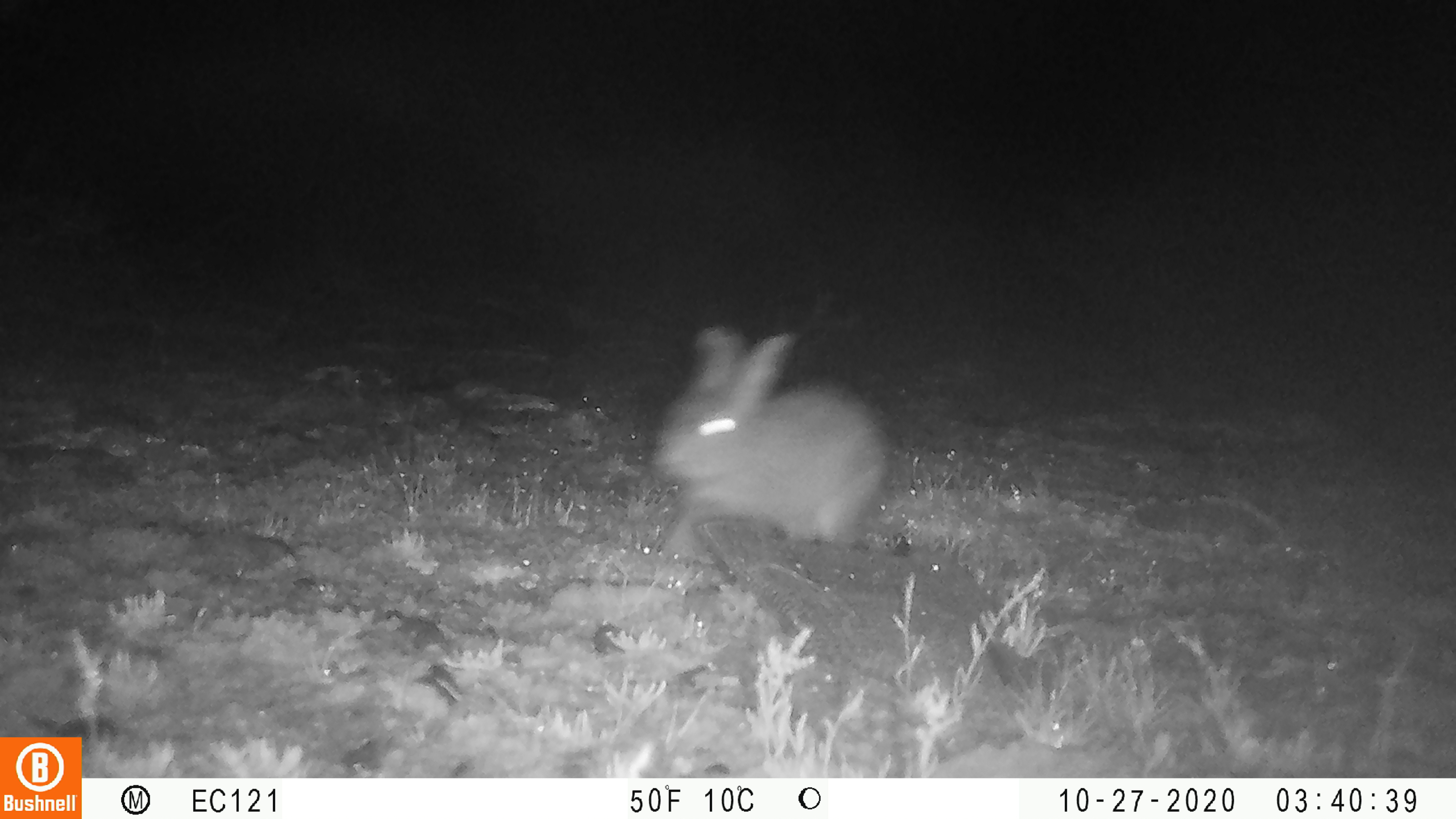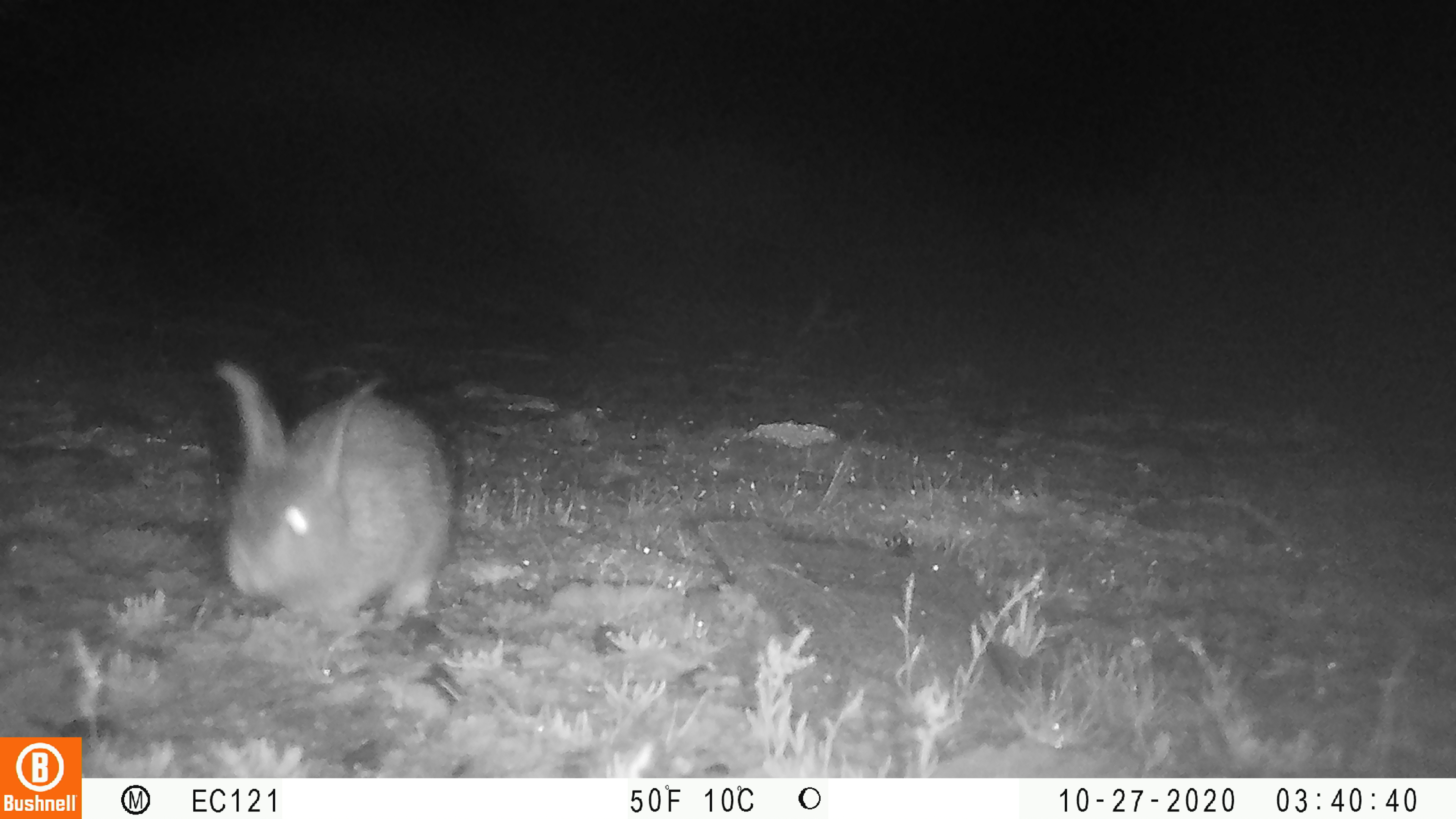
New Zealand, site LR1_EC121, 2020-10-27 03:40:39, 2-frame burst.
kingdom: Animalia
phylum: Chordata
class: Mammalia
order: Lagomorpha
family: Leporidae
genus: Oryctolagus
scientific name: Oryctolagus cuniculus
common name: european rabbit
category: rabbit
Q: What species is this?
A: Rabbit (european rabbit) (Oryctolagus cuniculus).